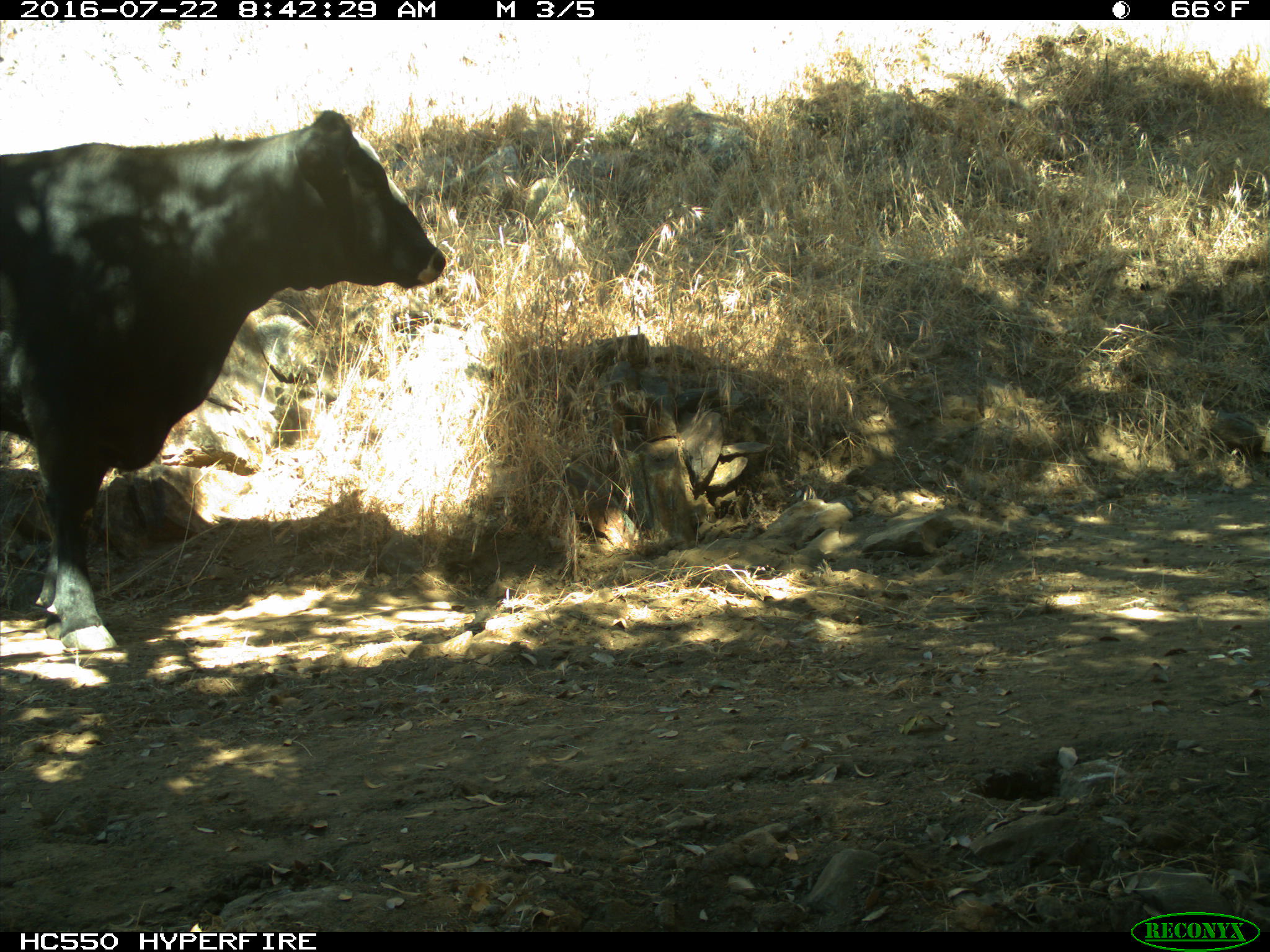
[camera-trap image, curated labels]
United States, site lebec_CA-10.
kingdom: Animalia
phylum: Chordata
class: Mammalia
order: Artiodactyla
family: Bovidae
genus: Bos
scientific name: Bos taurus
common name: domestic cow